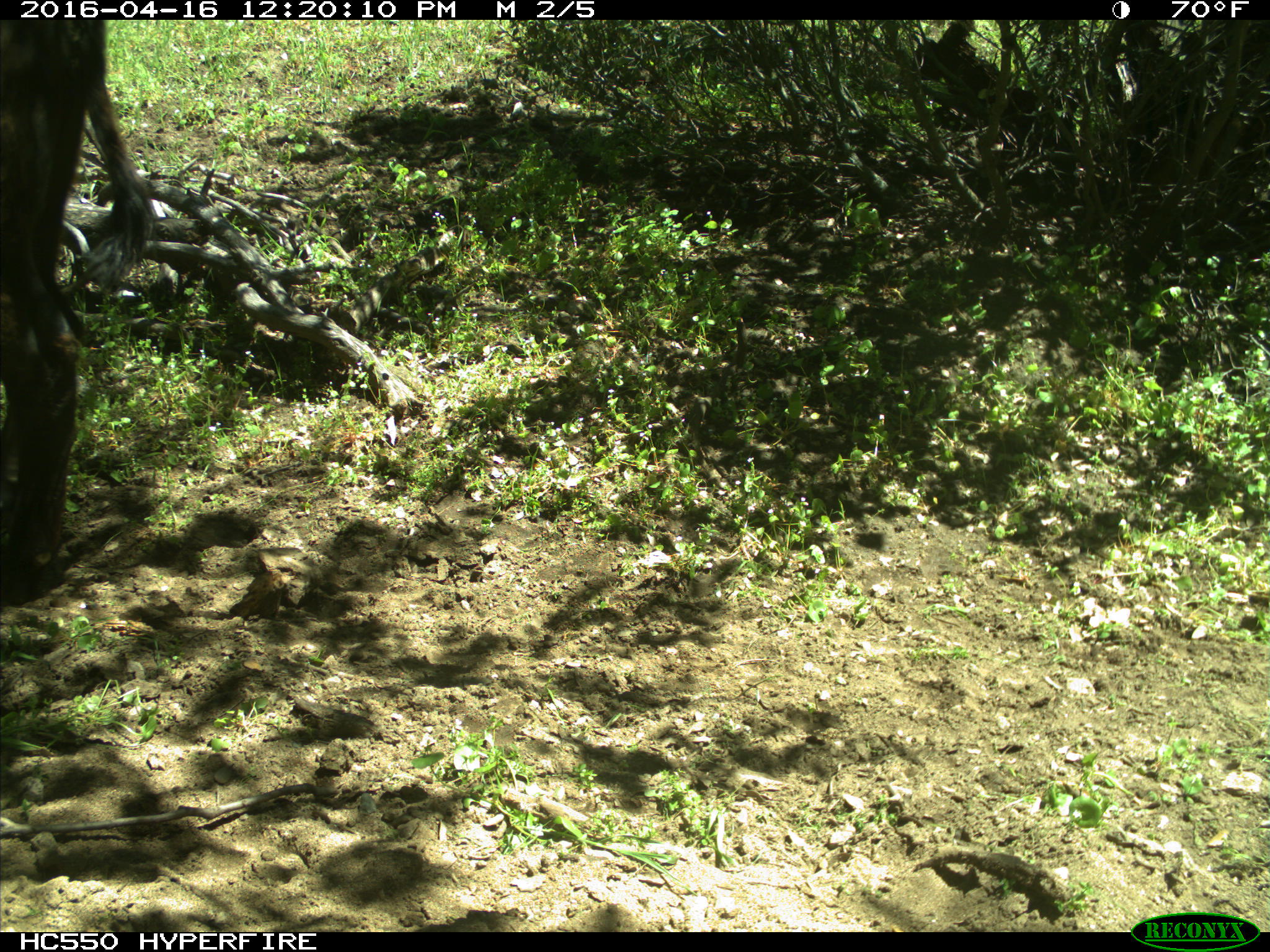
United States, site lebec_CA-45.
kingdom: Animalia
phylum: Chordata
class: Mammalia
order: Artiodactyla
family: Bovidae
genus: Bos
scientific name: Bos taurus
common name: domestic cow